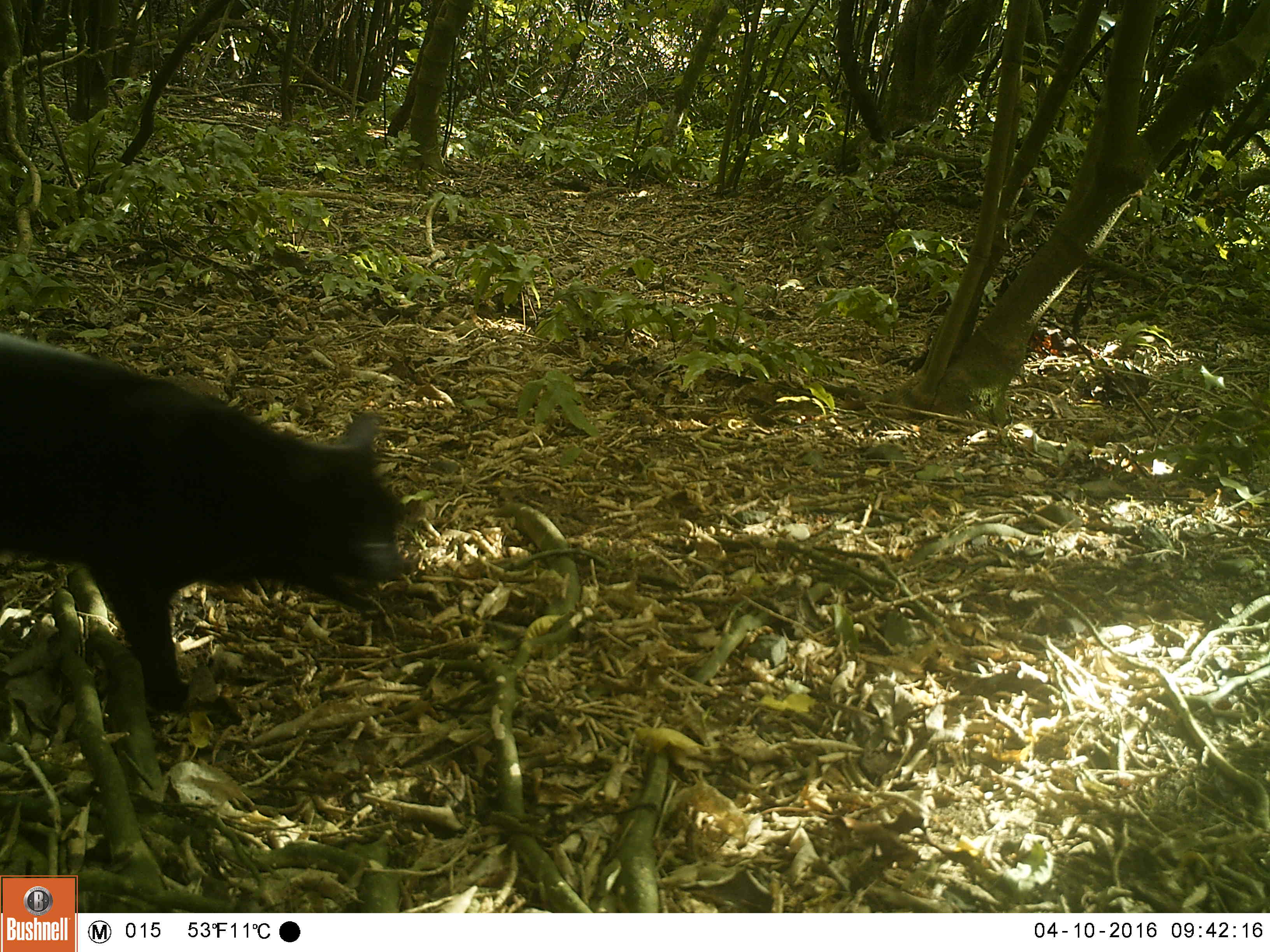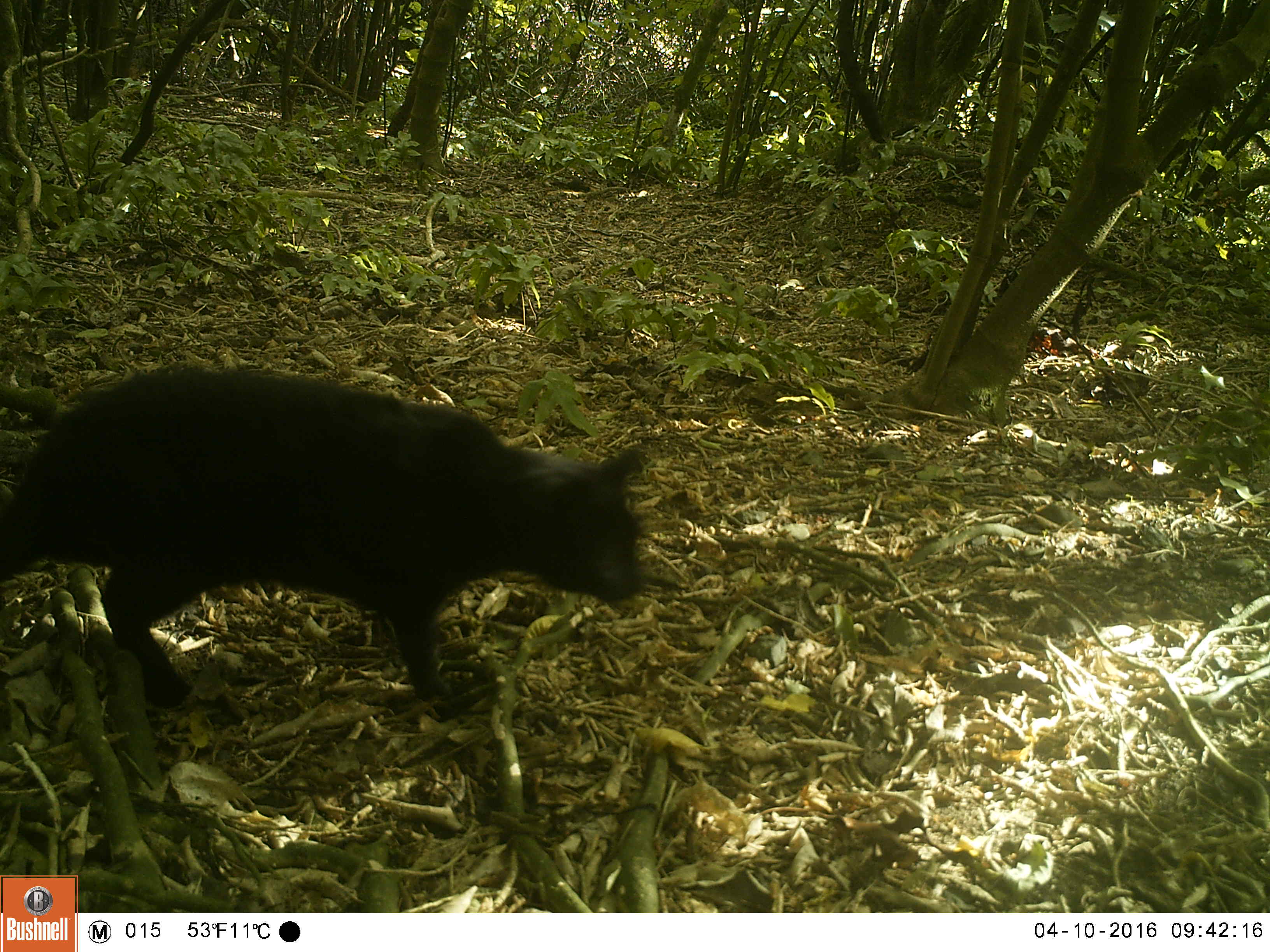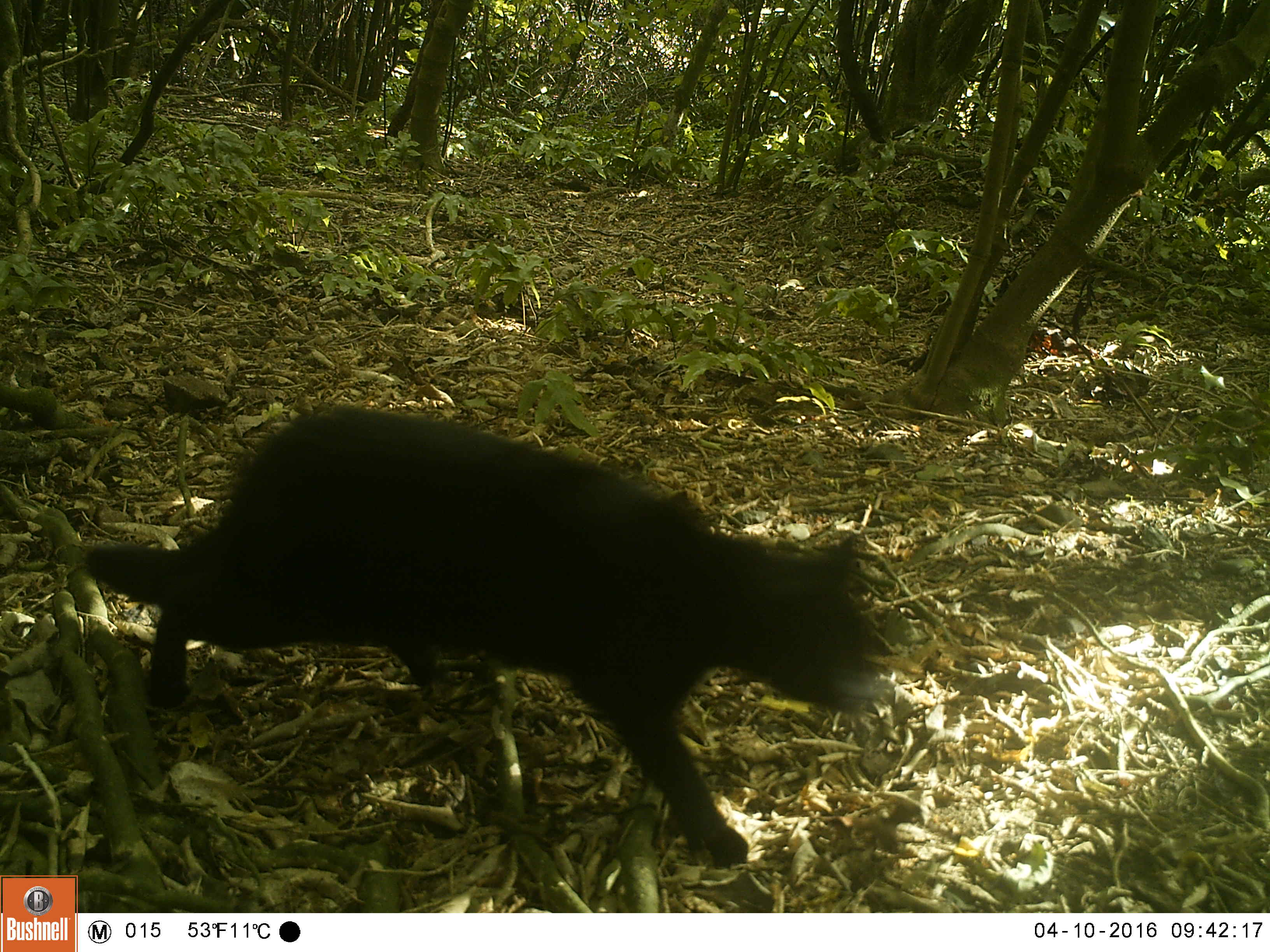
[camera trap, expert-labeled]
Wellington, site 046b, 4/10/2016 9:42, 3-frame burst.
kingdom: Animalia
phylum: Chordata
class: Mammalia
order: Carnivora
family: Felidae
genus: Felis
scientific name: Felis catus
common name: cat